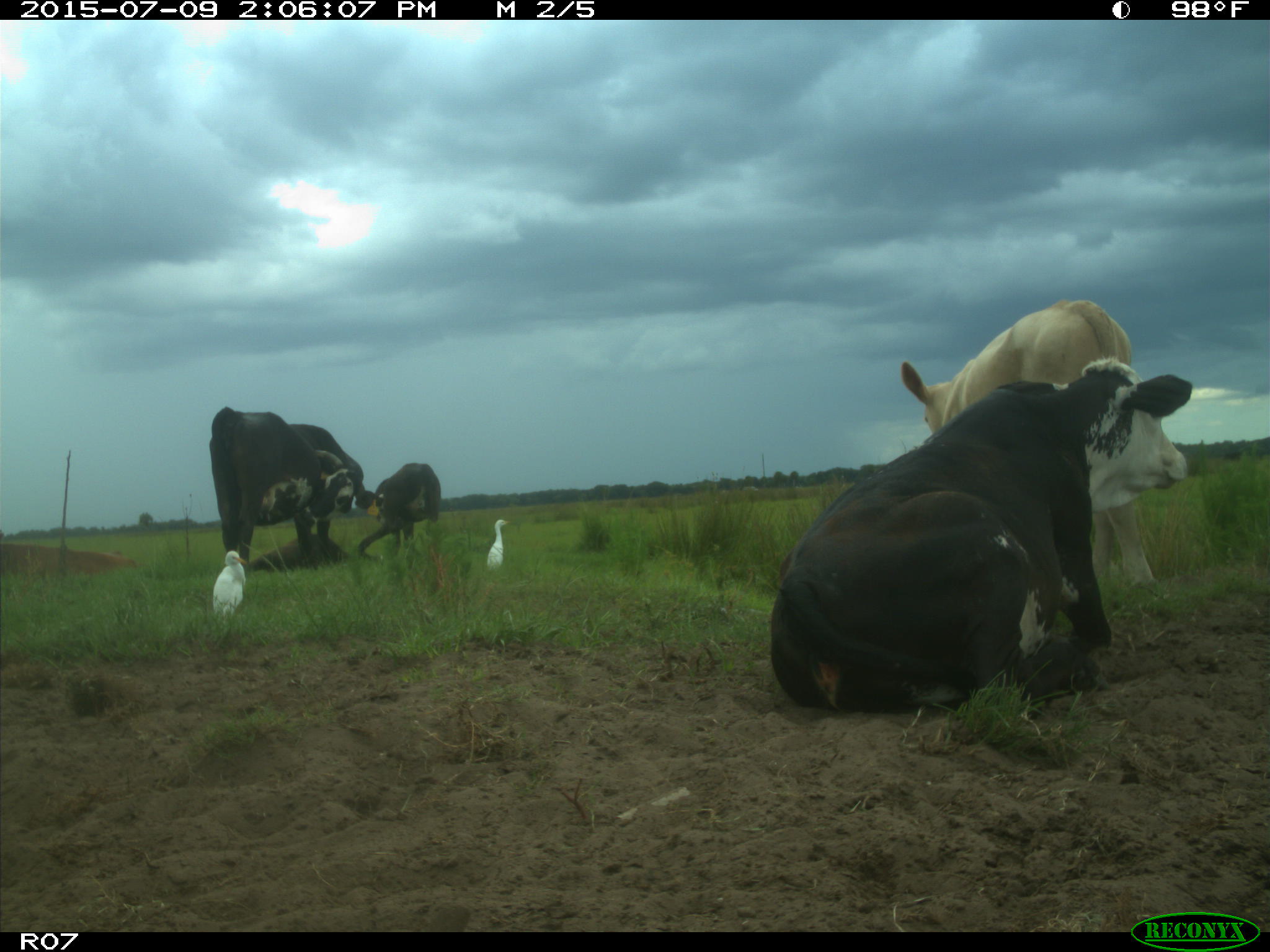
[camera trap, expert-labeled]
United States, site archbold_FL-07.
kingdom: Animalia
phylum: Chordata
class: Mammalia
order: Artiodactyla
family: Bovidae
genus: Bos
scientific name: Bos taurus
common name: domestic cow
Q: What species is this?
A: Bos taurus (domestic cow).